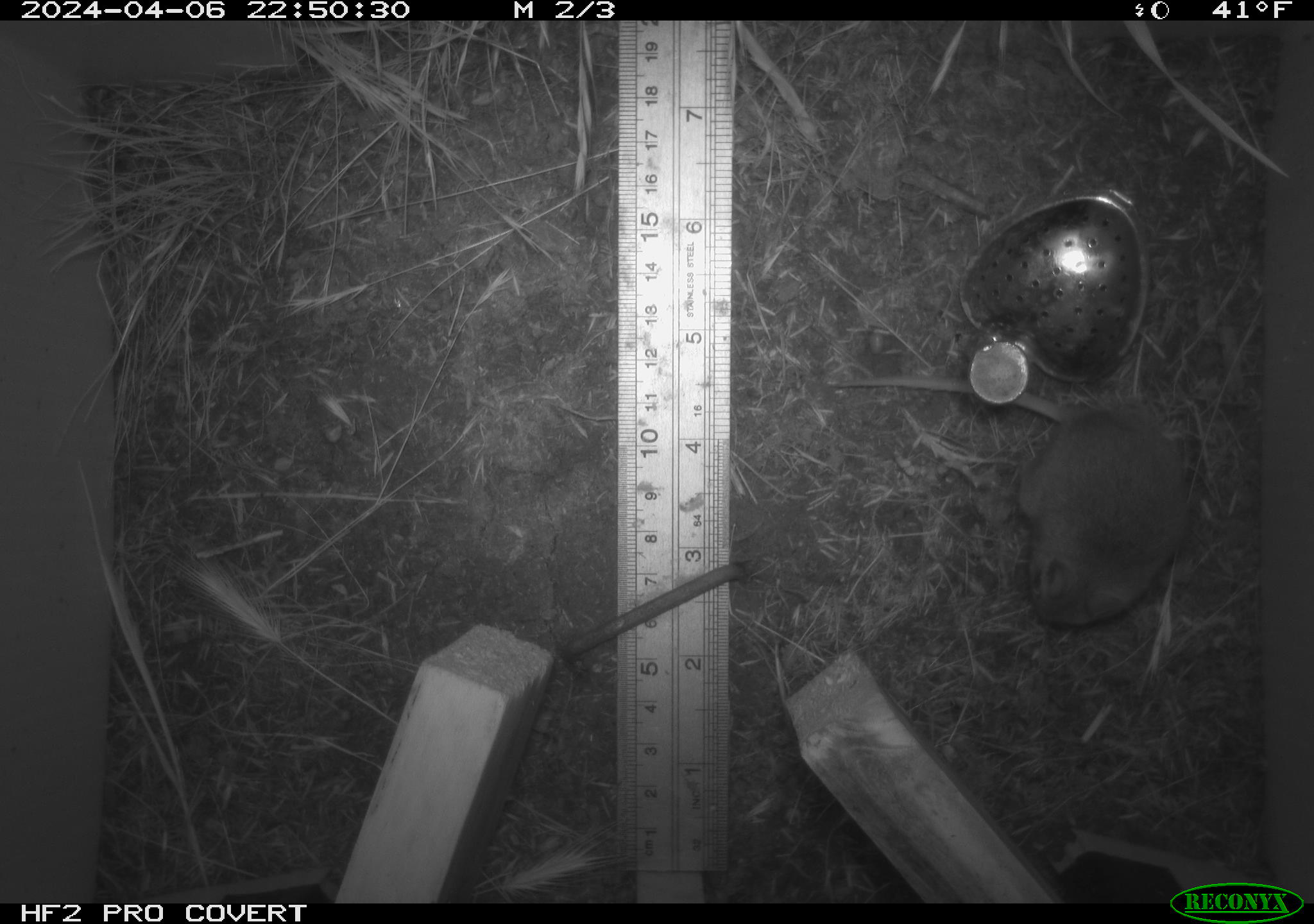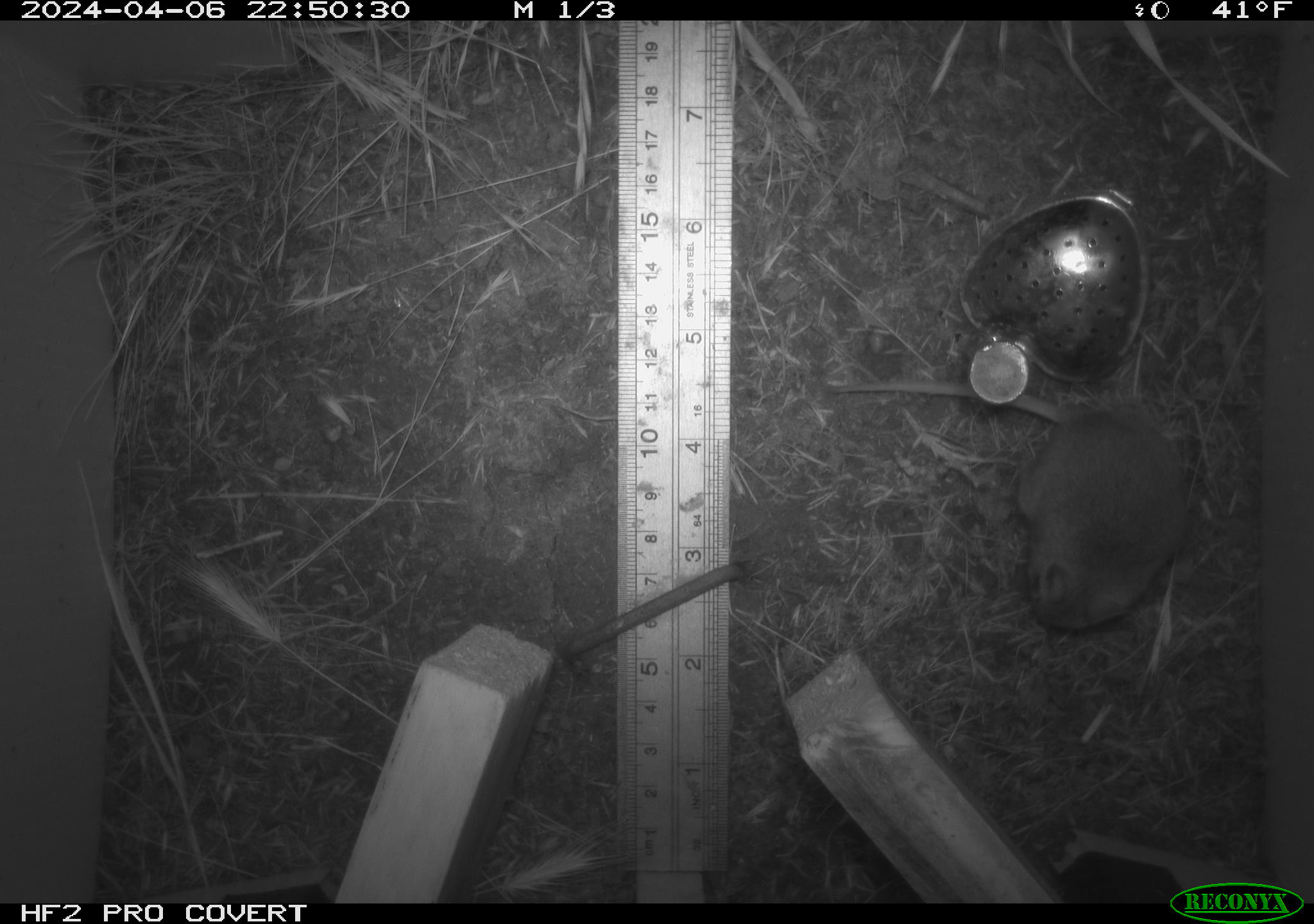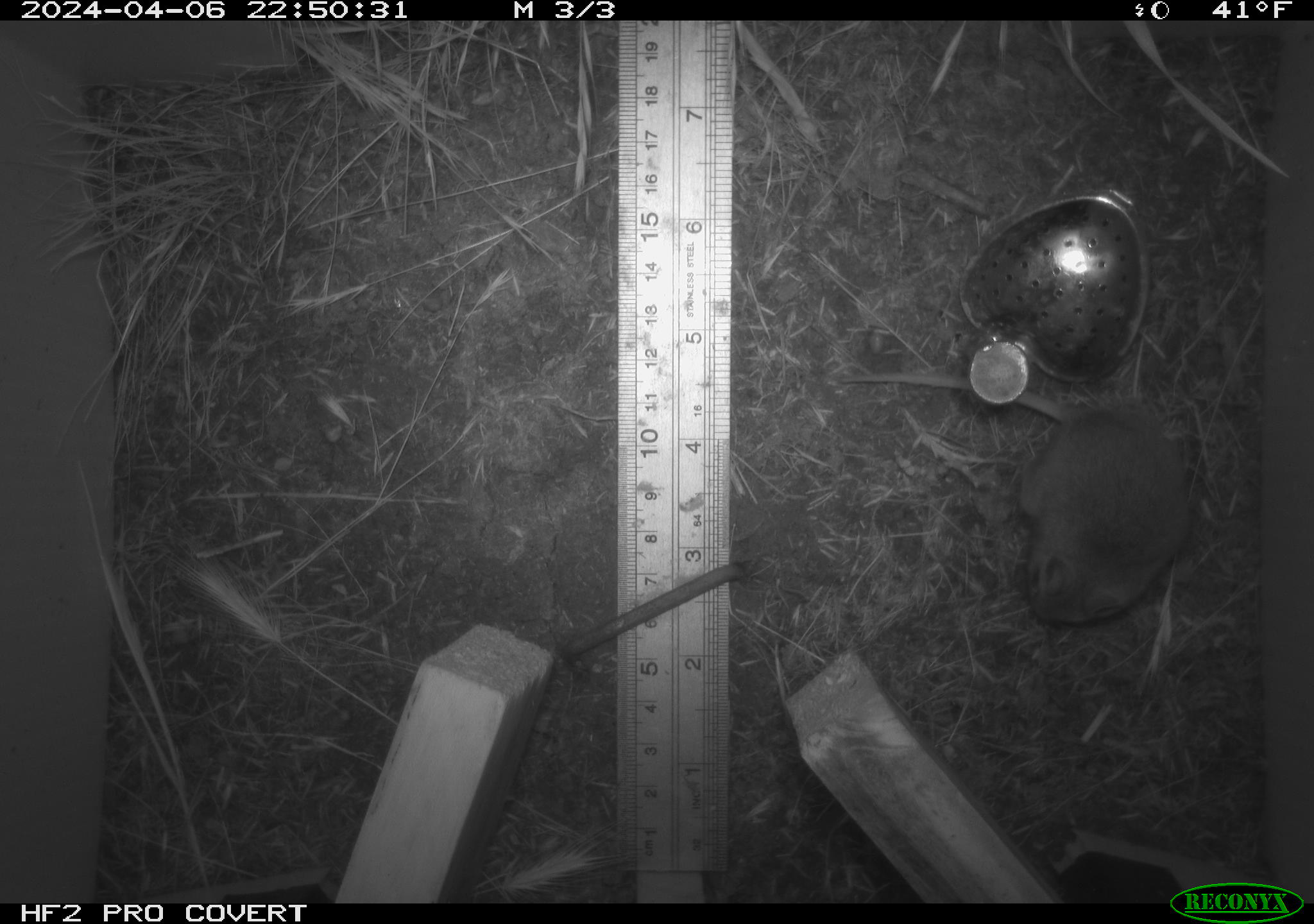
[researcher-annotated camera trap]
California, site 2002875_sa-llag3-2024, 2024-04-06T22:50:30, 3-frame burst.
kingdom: Animalia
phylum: Chordata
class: Mammalia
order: Rodentia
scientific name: Rodentia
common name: rodent